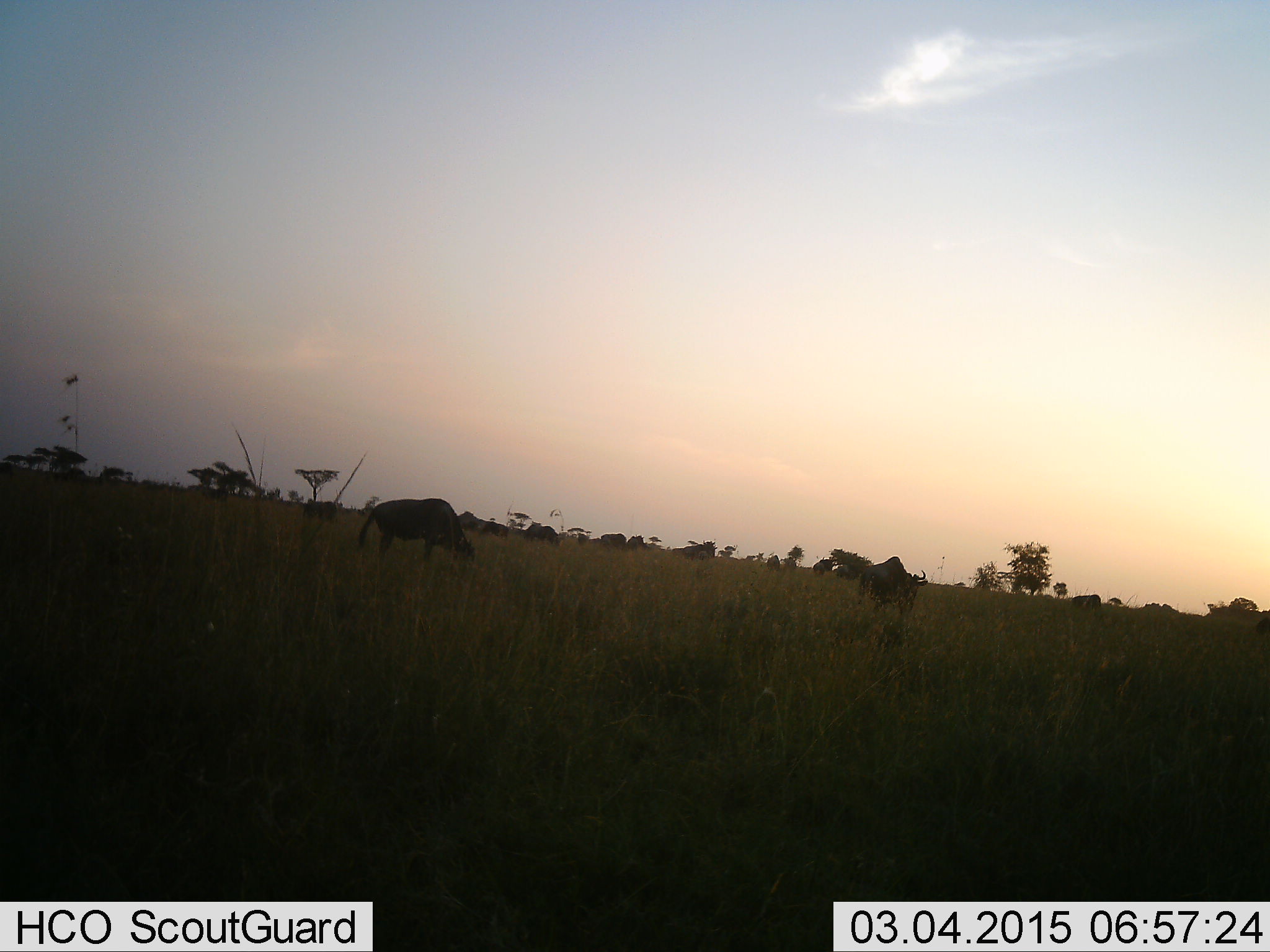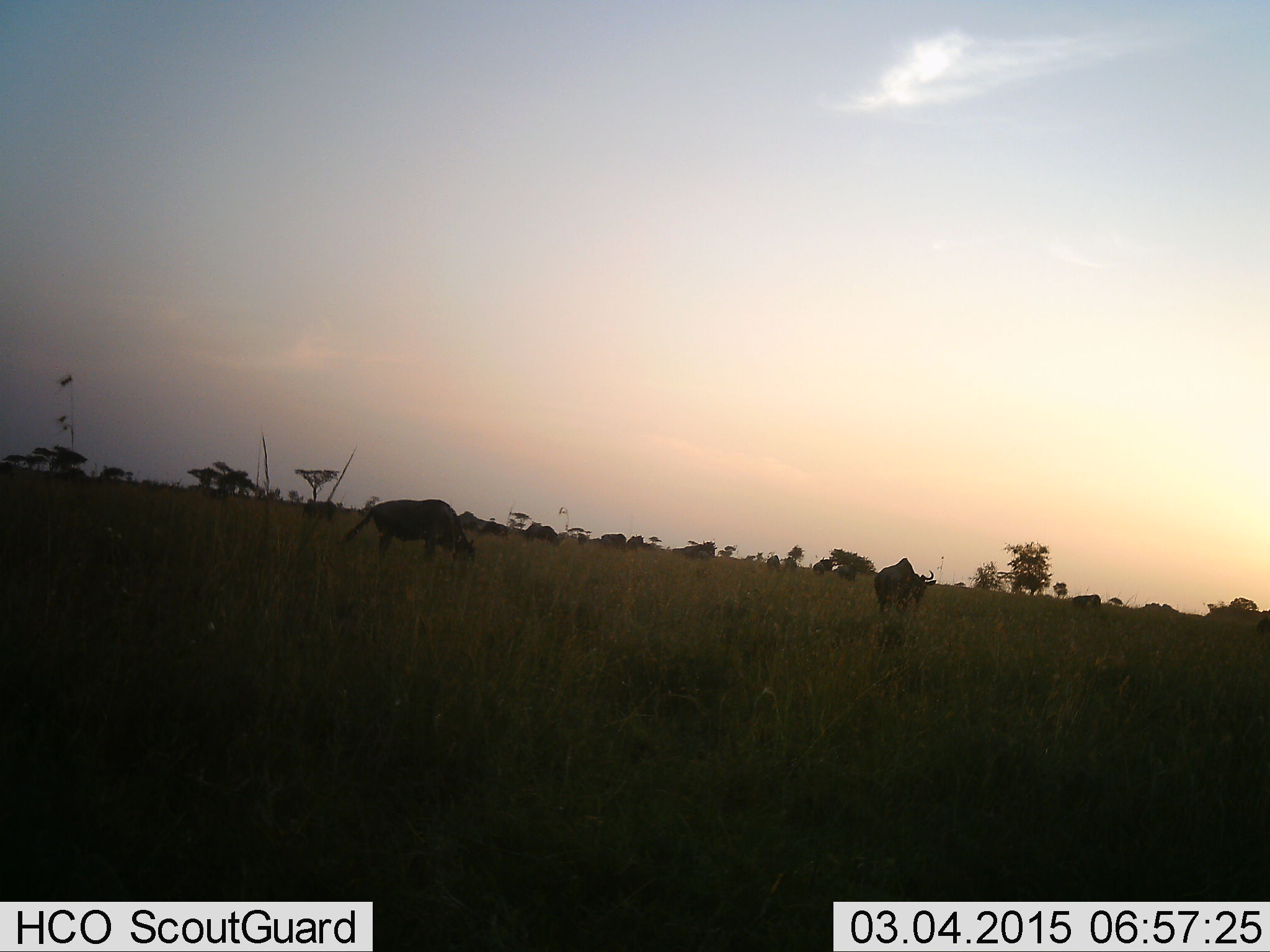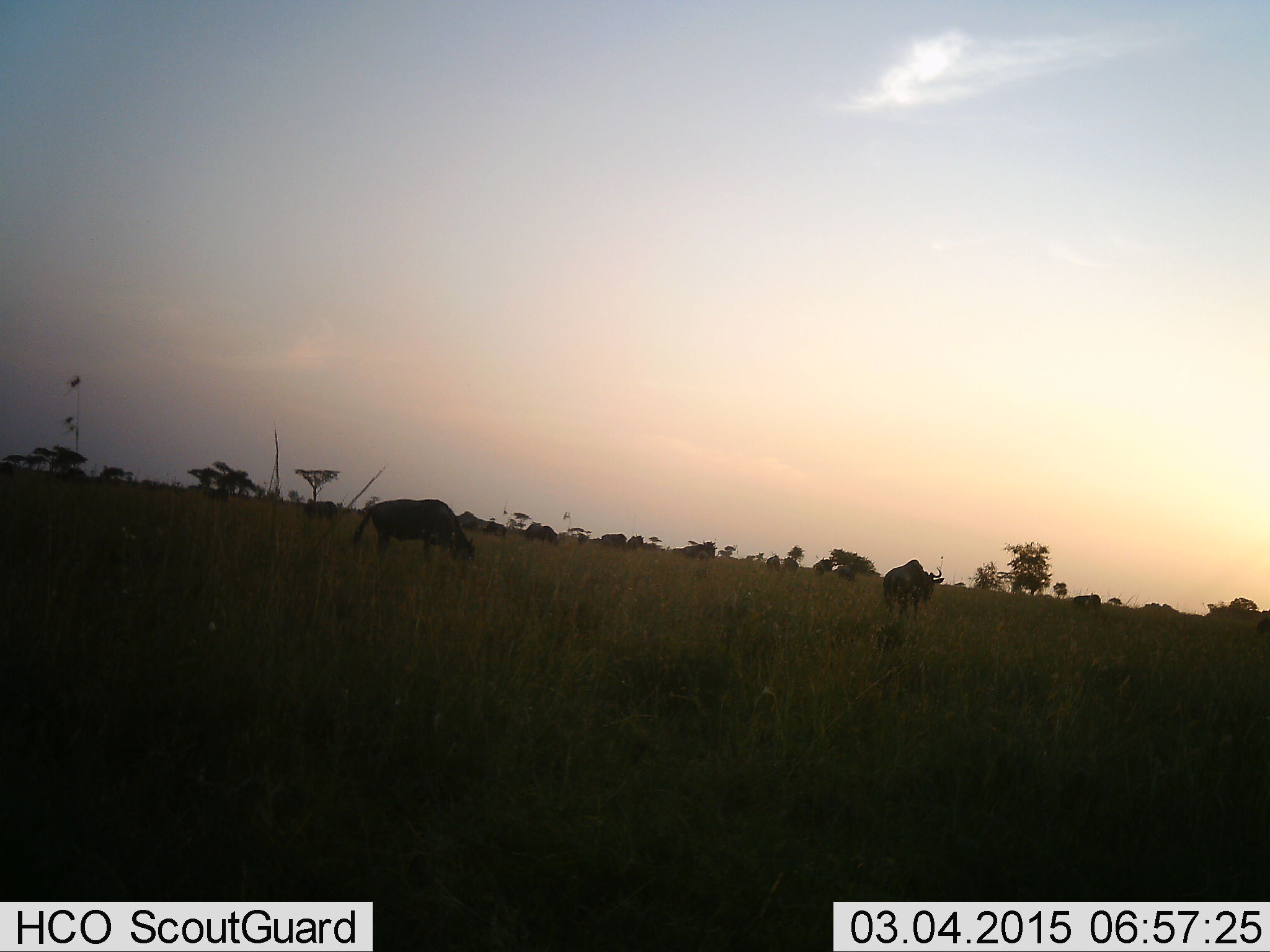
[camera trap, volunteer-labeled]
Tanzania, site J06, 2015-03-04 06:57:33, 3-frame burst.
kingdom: Animalia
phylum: Chordata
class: Mammalia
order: Artiodactyla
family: Bovidae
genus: Connochaetes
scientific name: Connochaetes taurinus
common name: blue wildebeest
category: wildebeest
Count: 2.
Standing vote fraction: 30%.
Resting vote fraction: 0%.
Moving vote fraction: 30%.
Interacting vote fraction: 0%.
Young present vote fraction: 0%.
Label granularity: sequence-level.